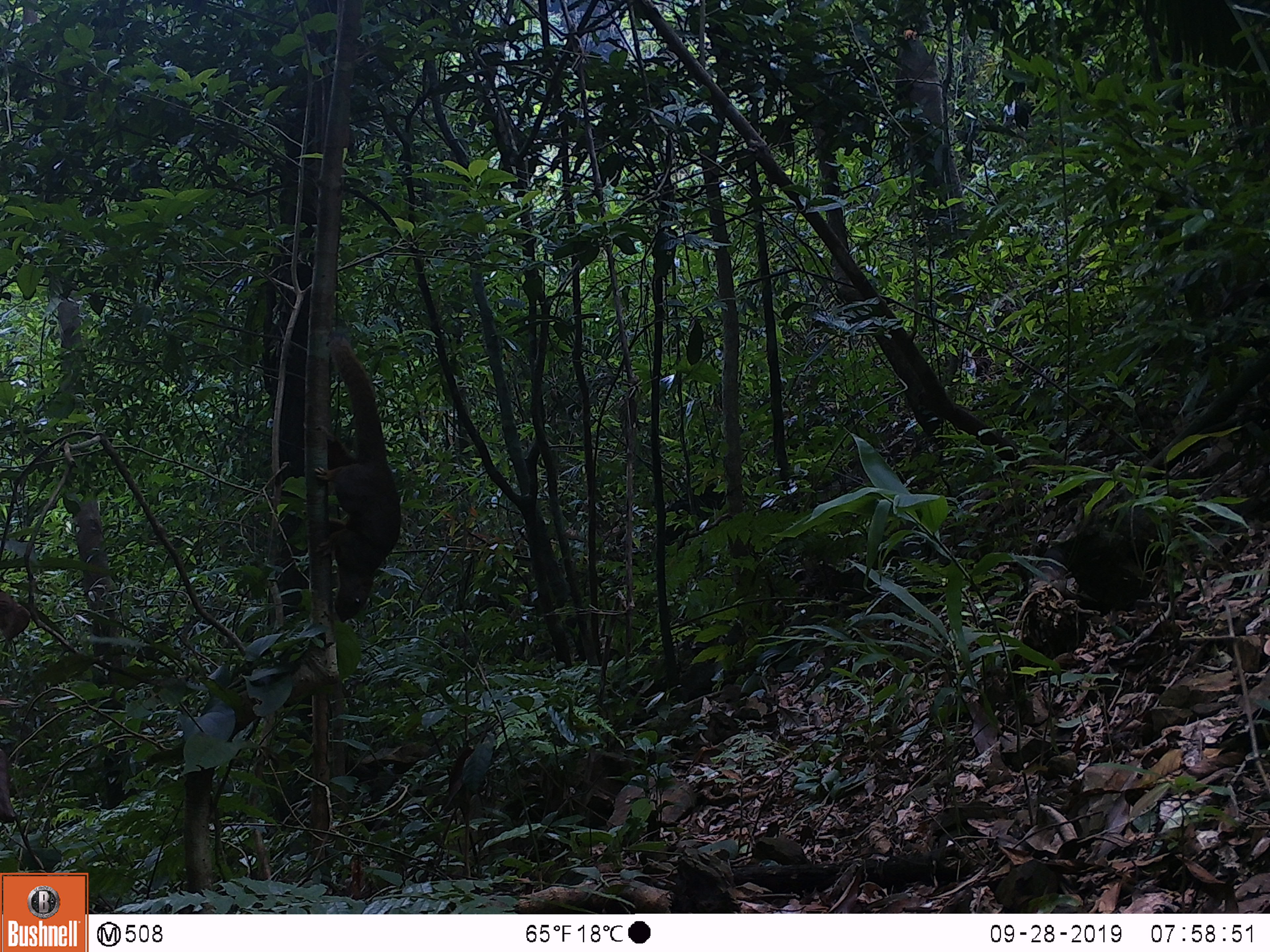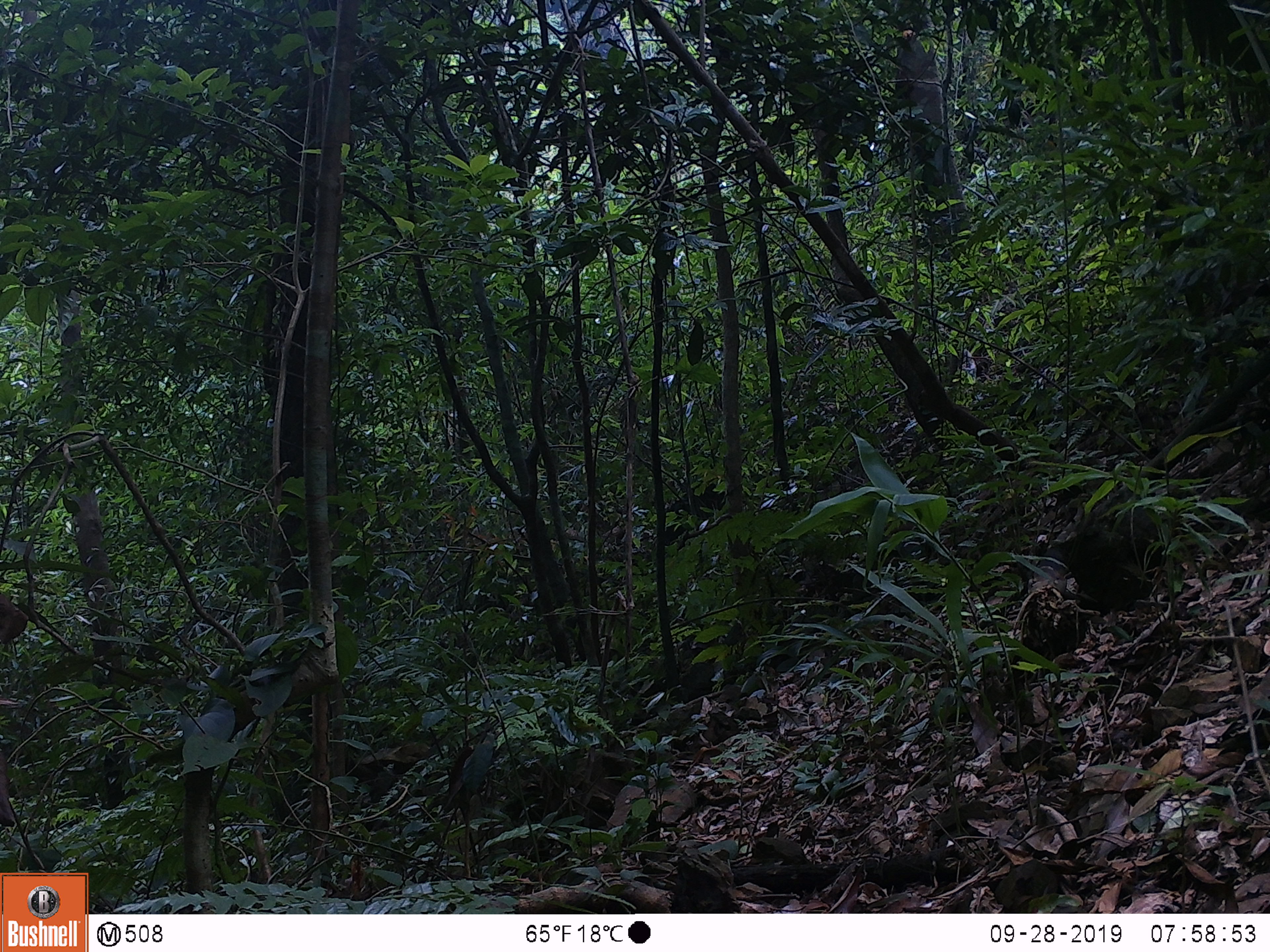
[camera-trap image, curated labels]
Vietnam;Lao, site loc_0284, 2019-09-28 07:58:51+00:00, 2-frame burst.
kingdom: Animalia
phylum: Chordata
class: Mammalia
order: Rodentia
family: Sciuridae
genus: Callosciurus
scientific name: Callosciurus erythraeus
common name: pallas's squirrel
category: pallass squirrel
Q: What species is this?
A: Pallass squirrel (pallas's squirrel) (Callosciurus erythraeus).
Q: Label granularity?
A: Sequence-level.